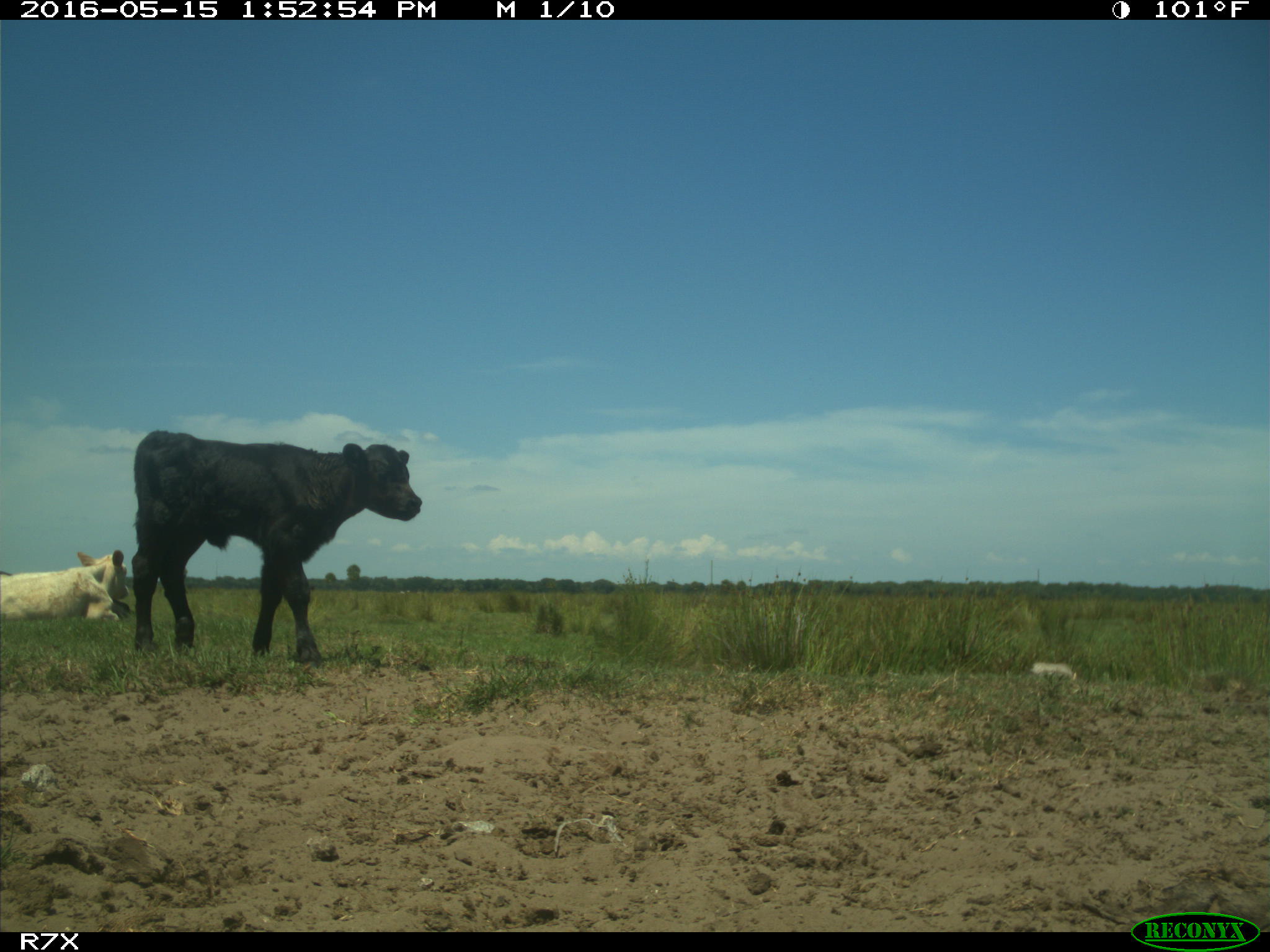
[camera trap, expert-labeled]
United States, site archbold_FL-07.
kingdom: Animalia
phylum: Chordata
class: Mammalia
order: Artiodactyla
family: Bovidae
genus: Bos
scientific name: Bos taurus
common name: domestic cow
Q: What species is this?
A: Bos taurus (domestic cow).